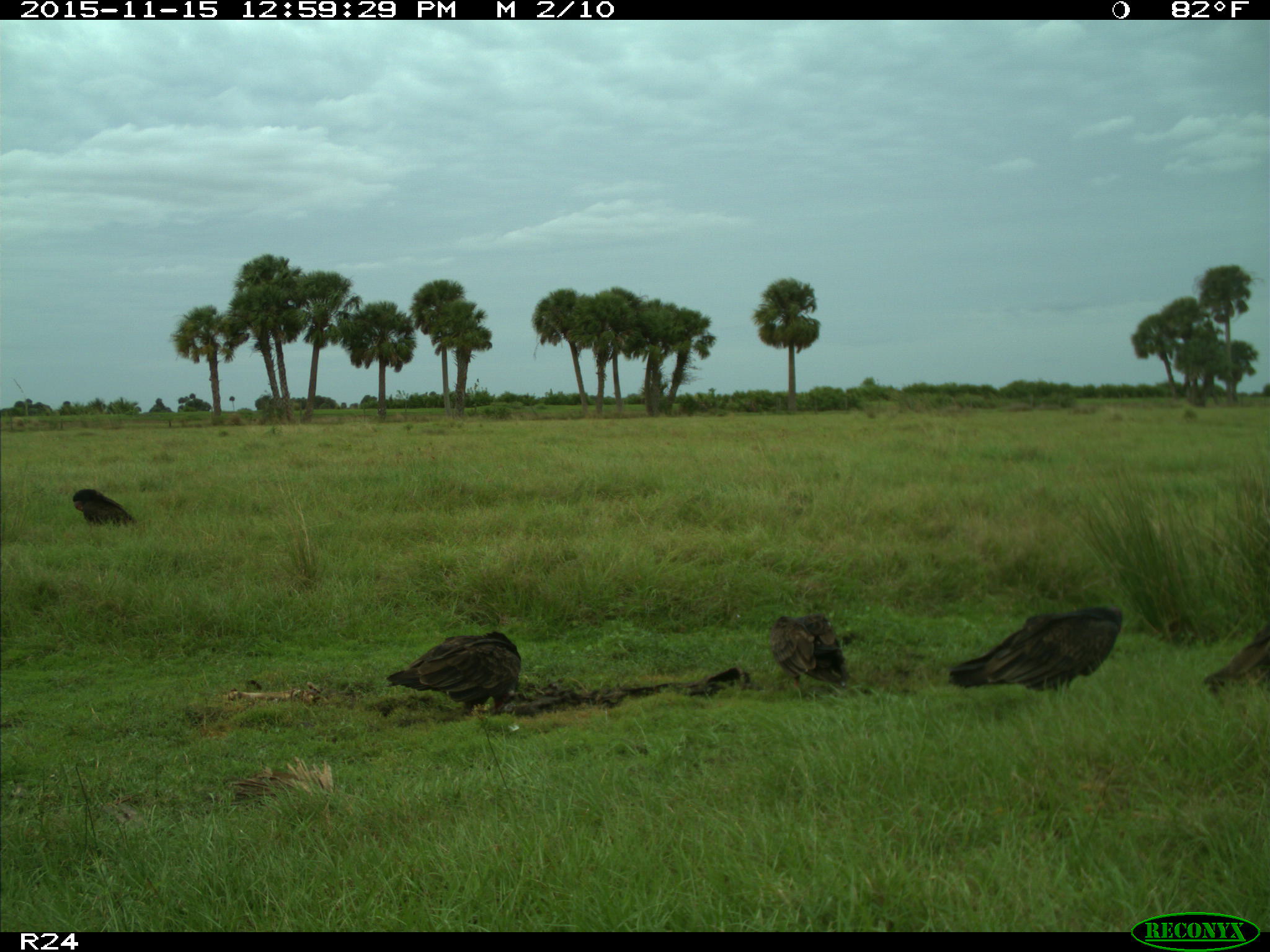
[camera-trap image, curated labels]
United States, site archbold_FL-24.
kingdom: Animalia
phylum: Chordata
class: Aves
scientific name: Aves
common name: birds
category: unidentified bird